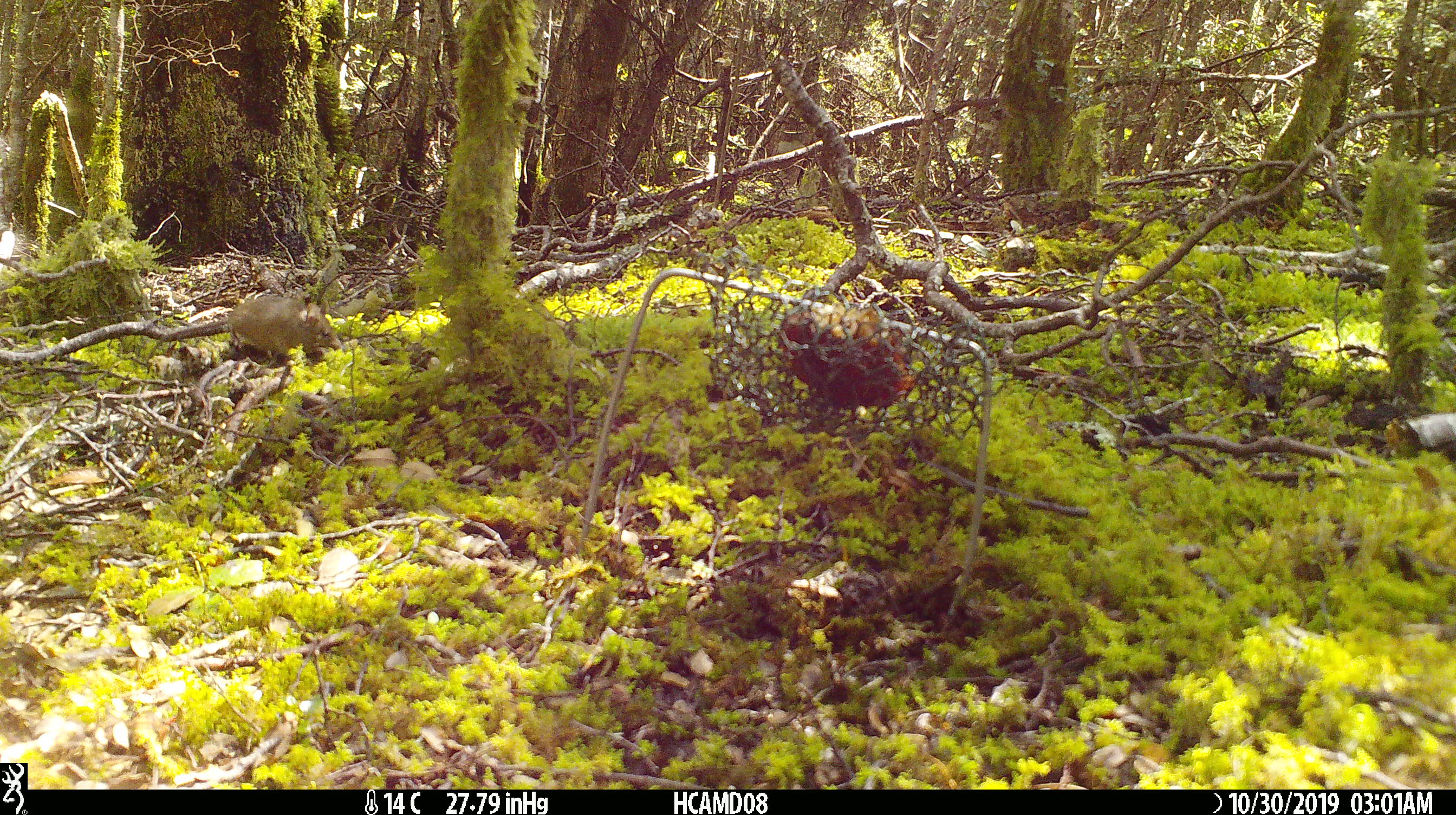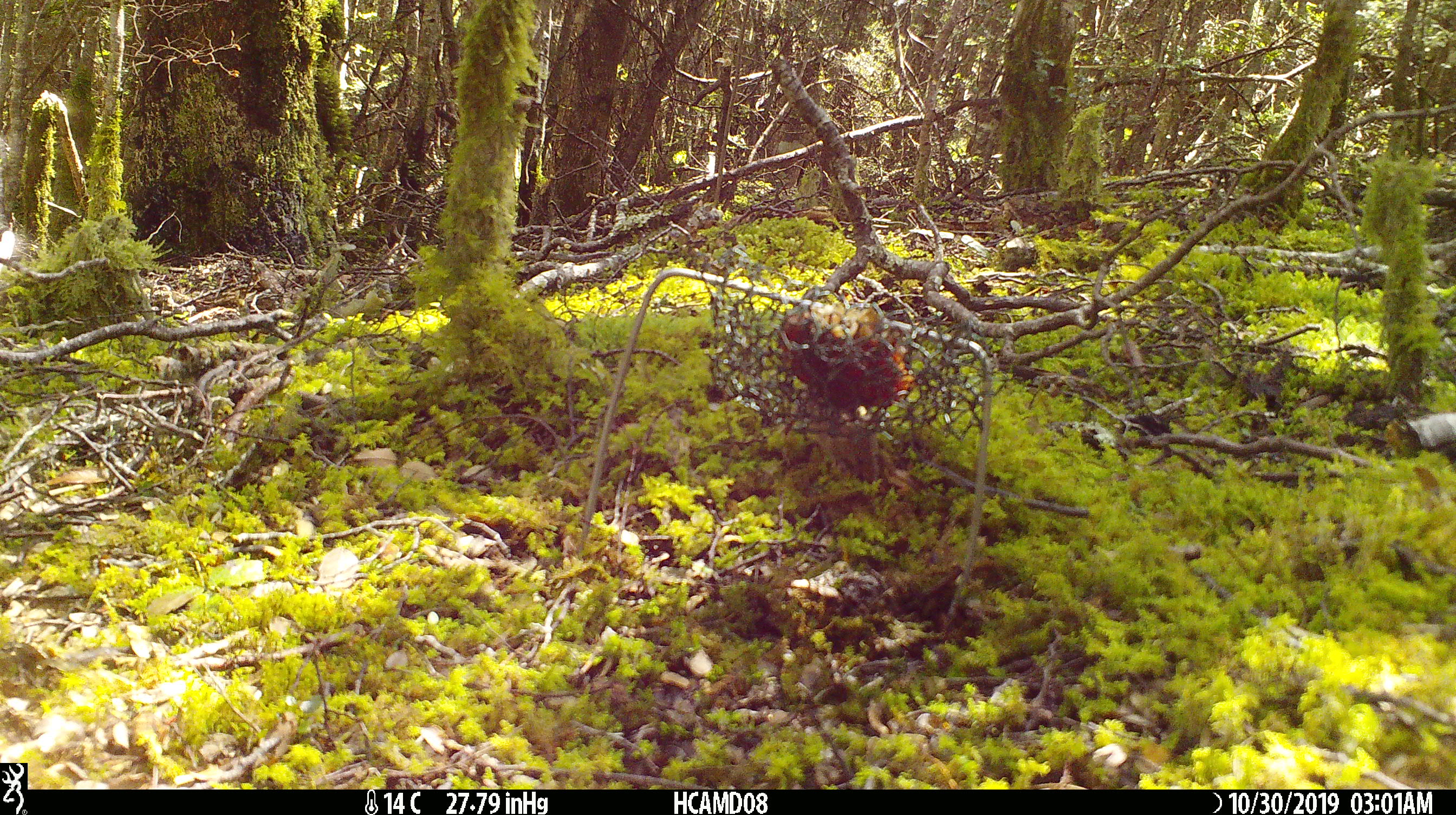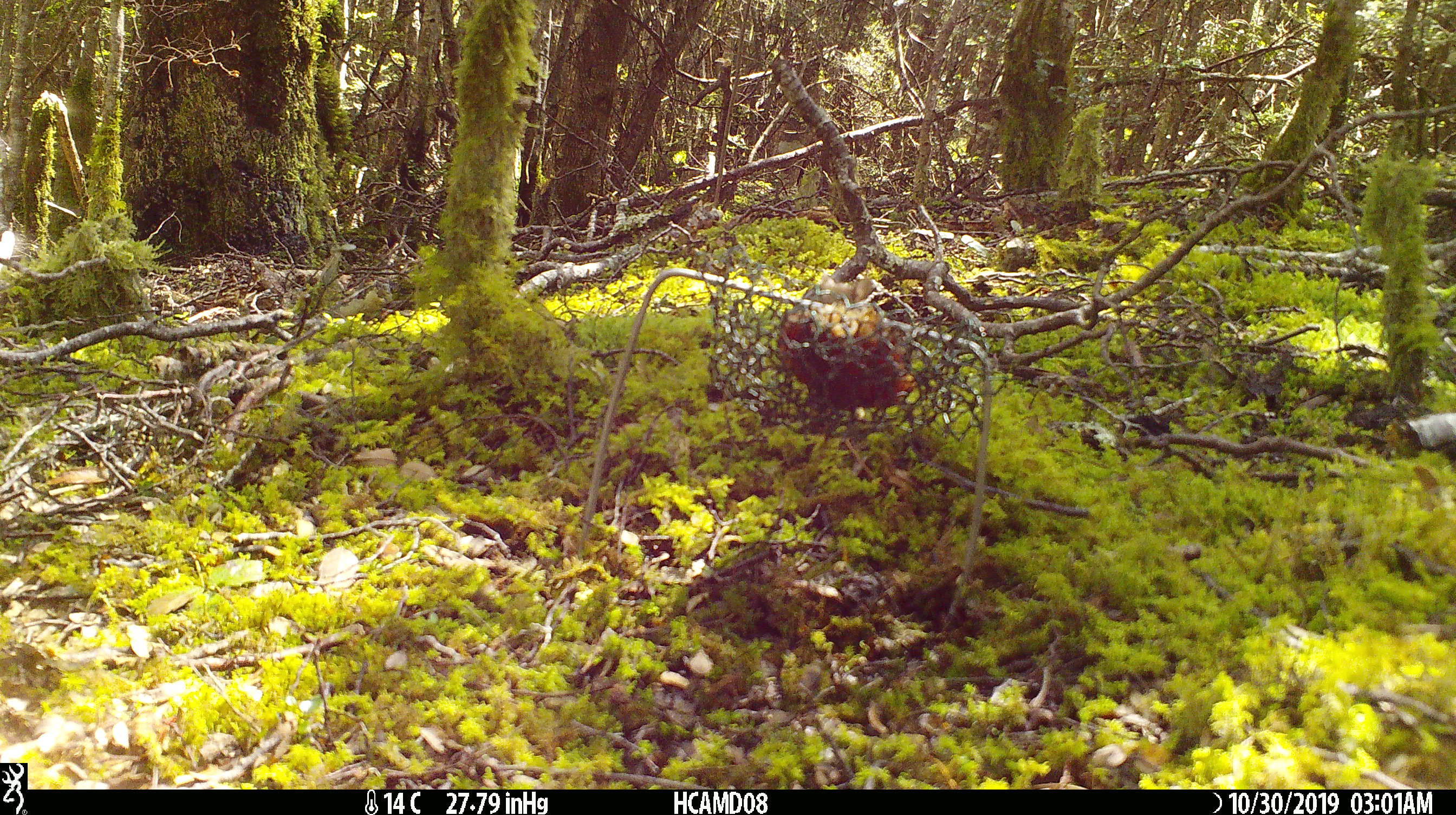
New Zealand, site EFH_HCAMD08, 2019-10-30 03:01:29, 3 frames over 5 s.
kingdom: Animalia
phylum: Chordata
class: Mammalia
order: Rodentia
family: Muridae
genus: Mus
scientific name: Mus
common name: mouse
Mouse (Mus).